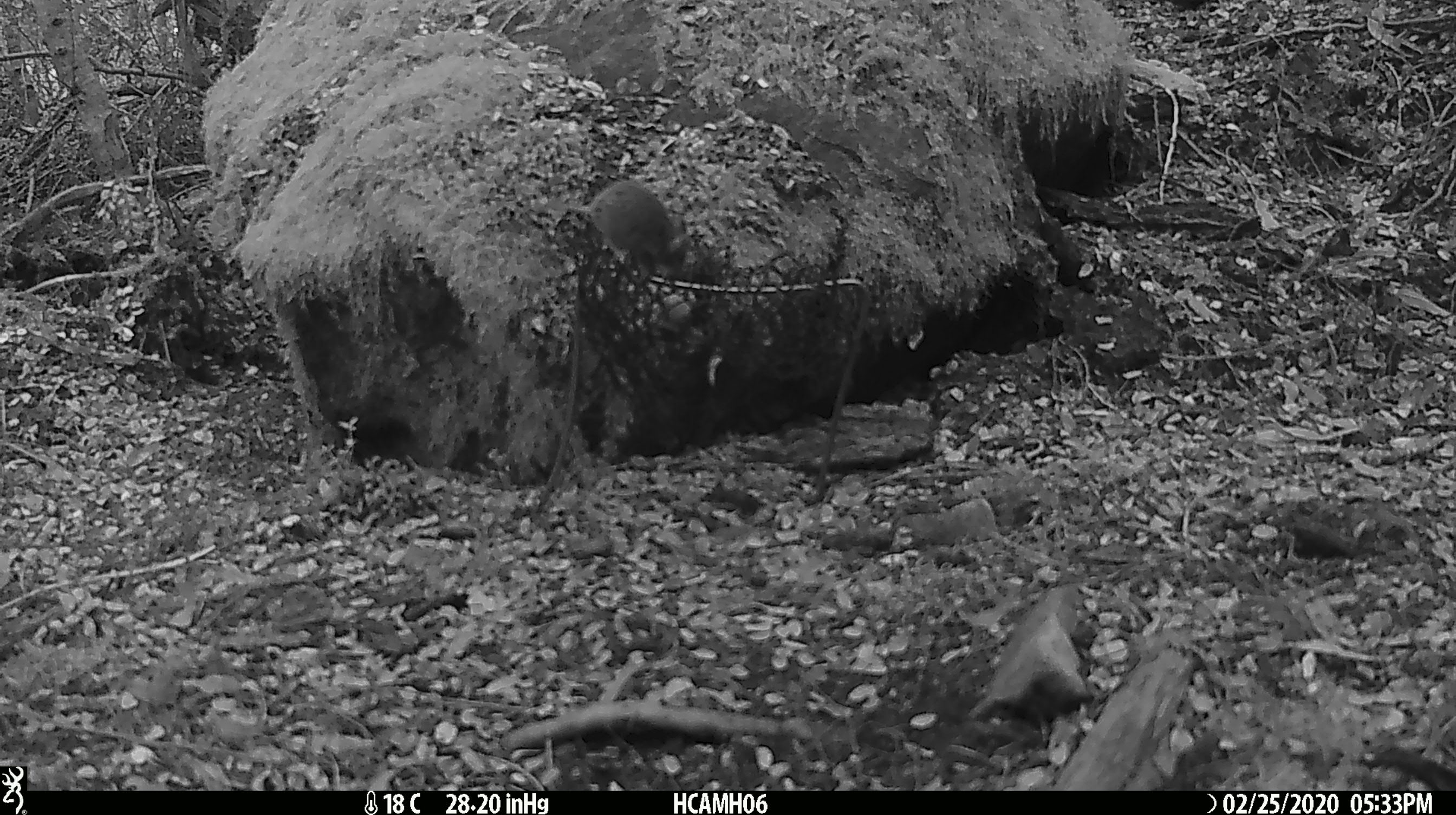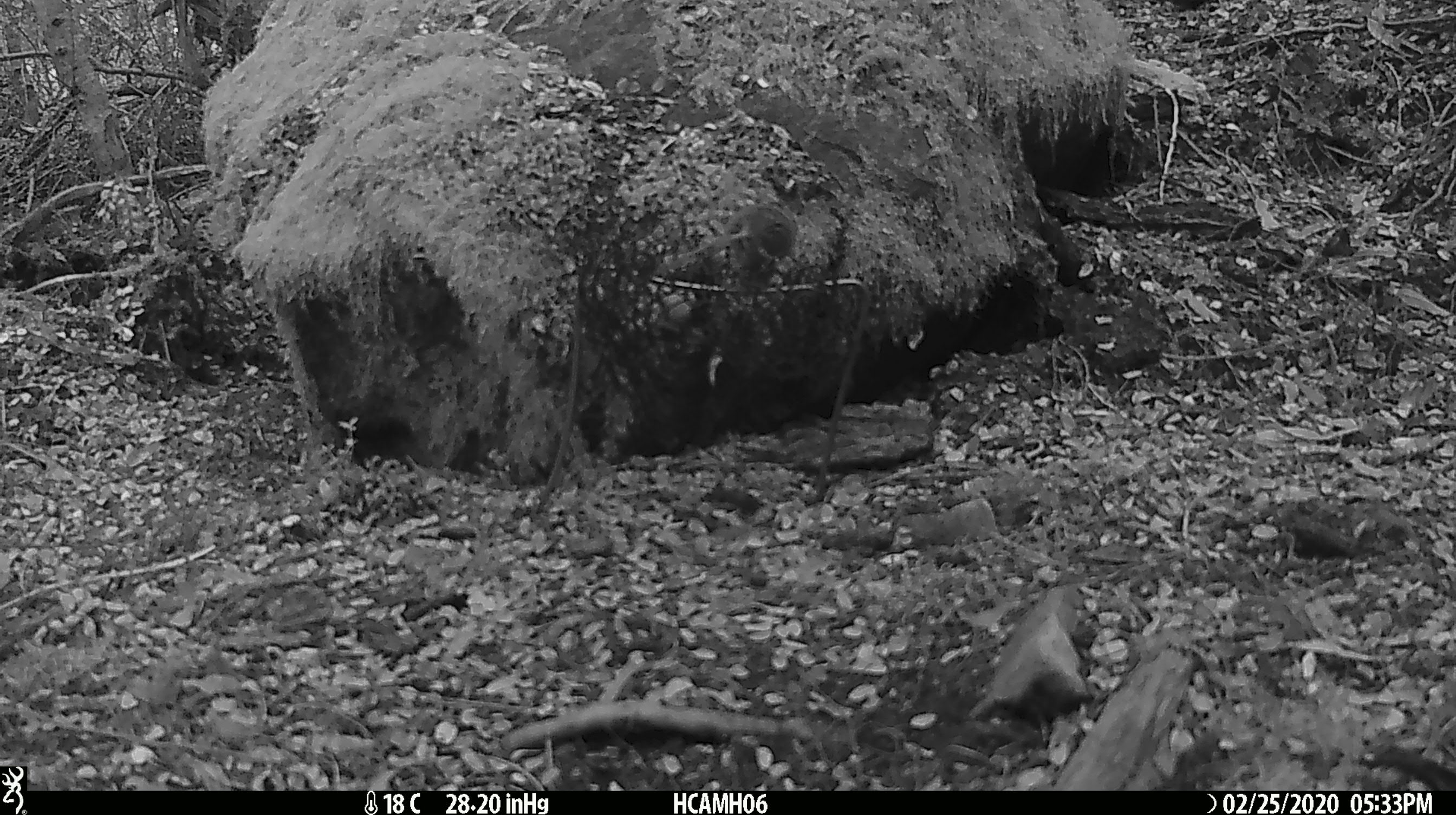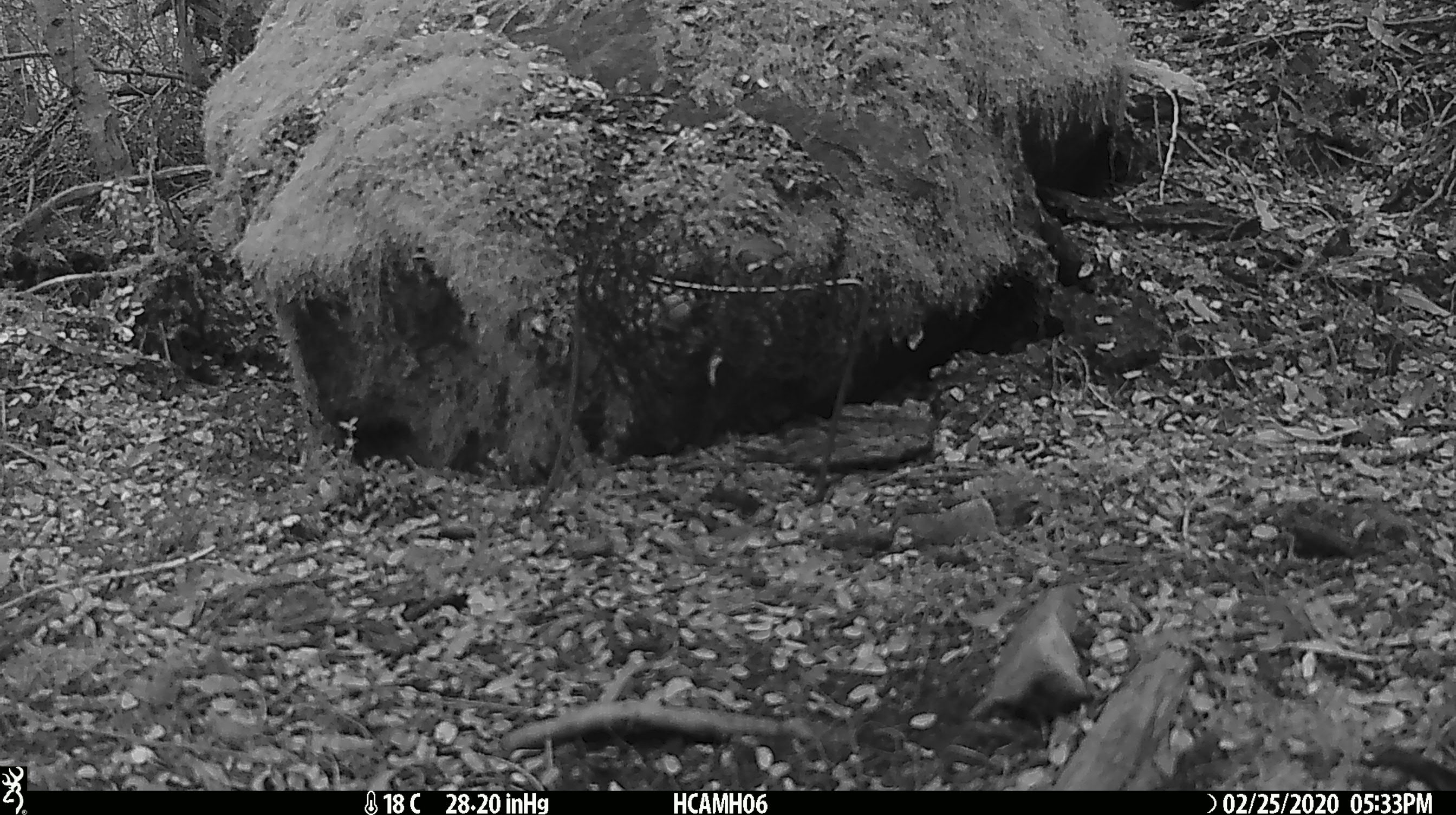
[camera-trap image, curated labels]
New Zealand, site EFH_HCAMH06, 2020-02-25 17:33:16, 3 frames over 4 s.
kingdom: Animalia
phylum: Chordata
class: Mammalia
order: Rodentia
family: Muridae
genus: Mus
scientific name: Mus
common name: mouse